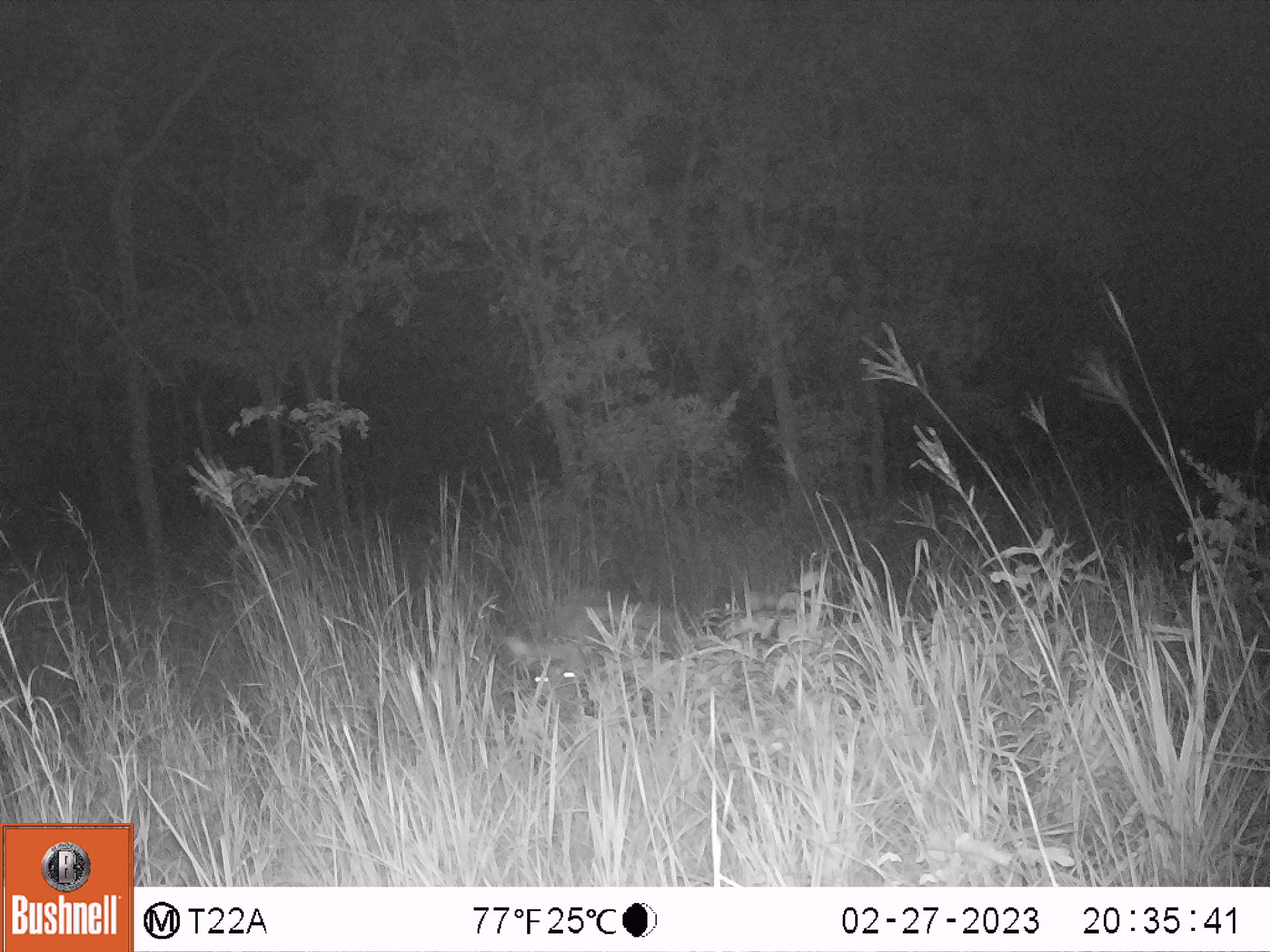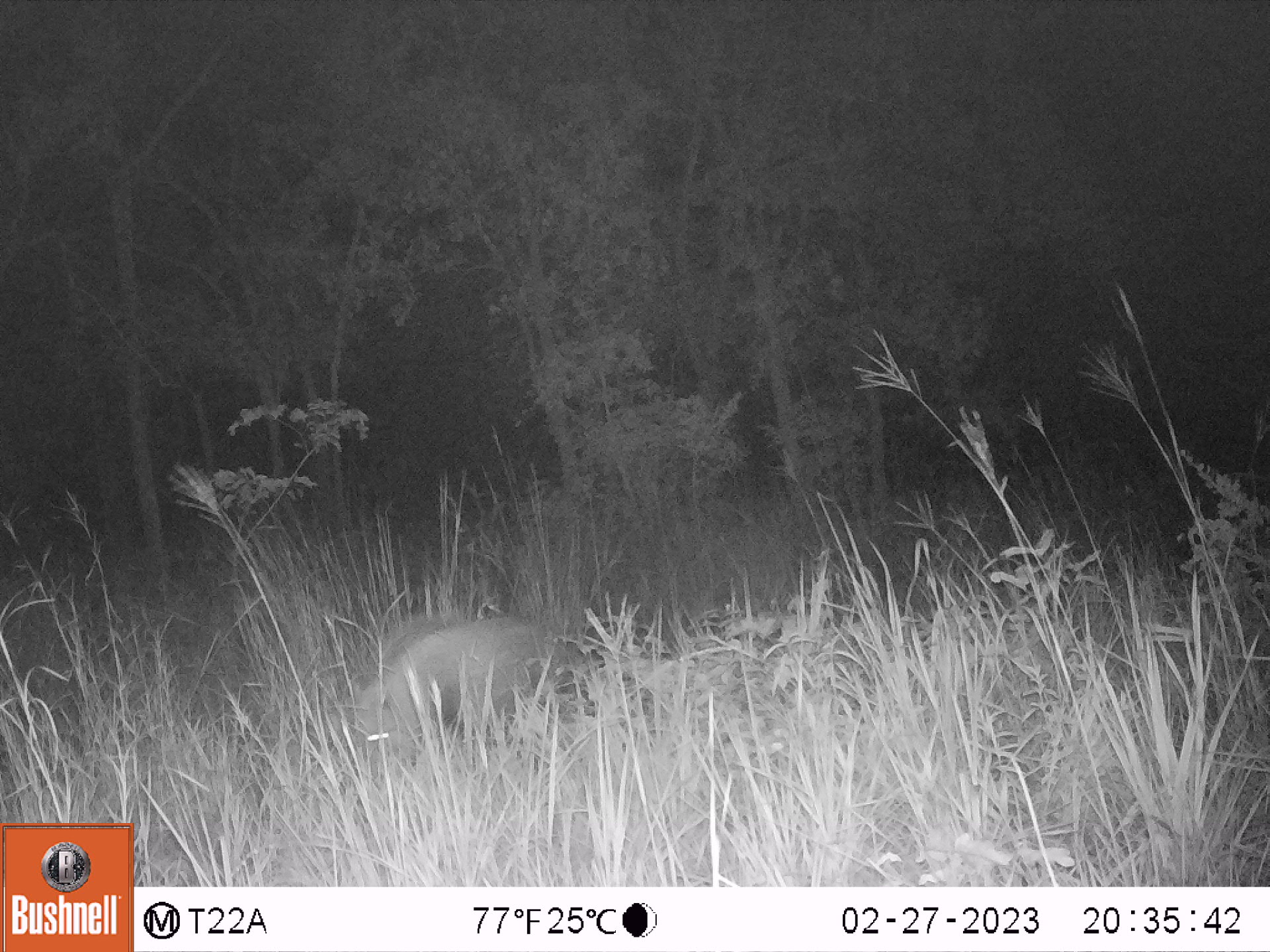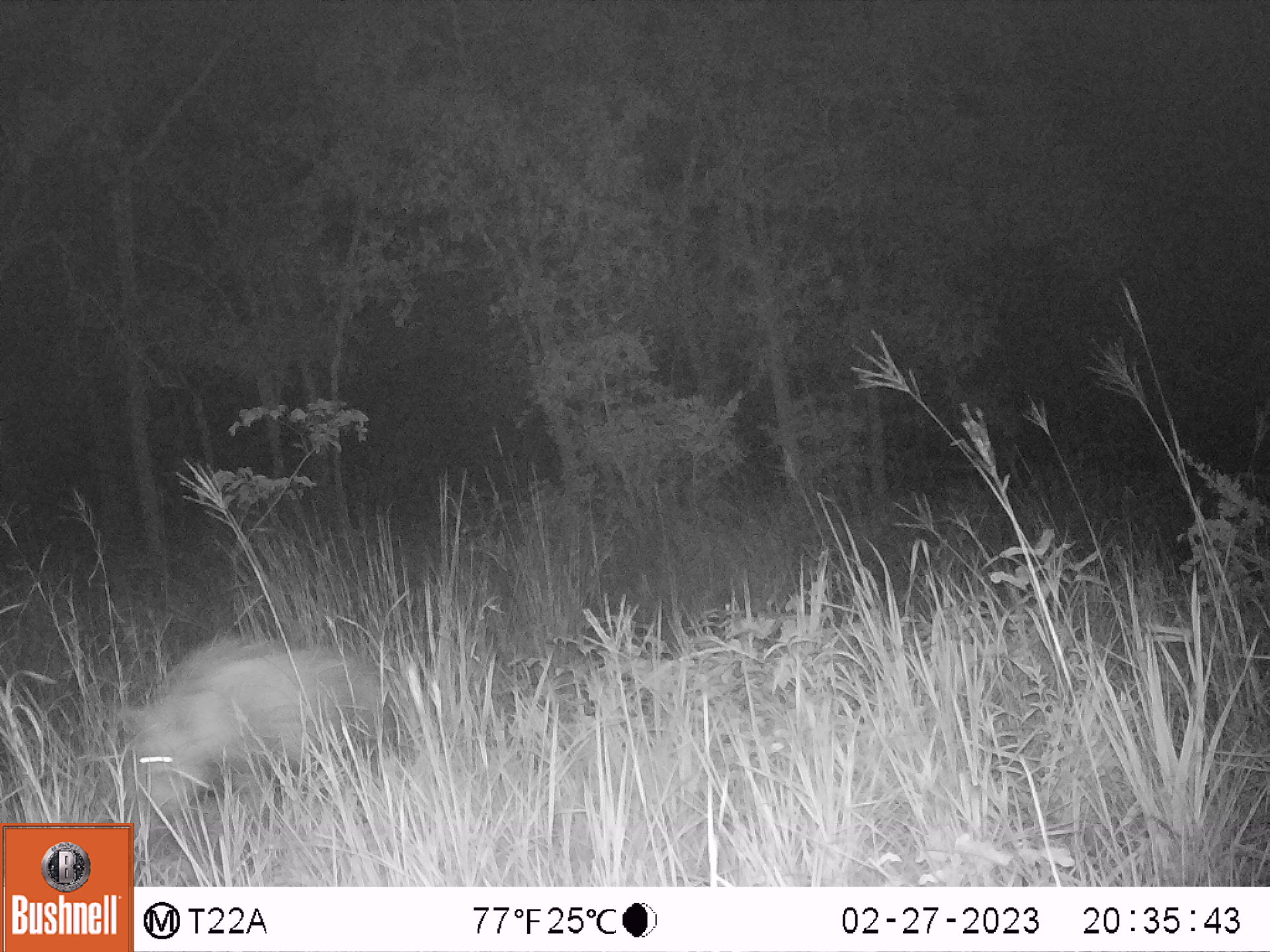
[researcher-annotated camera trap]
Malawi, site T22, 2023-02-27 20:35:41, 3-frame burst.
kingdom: Animalia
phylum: Chordata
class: Mammalia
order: Artiodactyla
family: Suidae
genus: Potamochoerus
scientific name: Potamochoerus larvatus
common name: bushpig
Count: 1.